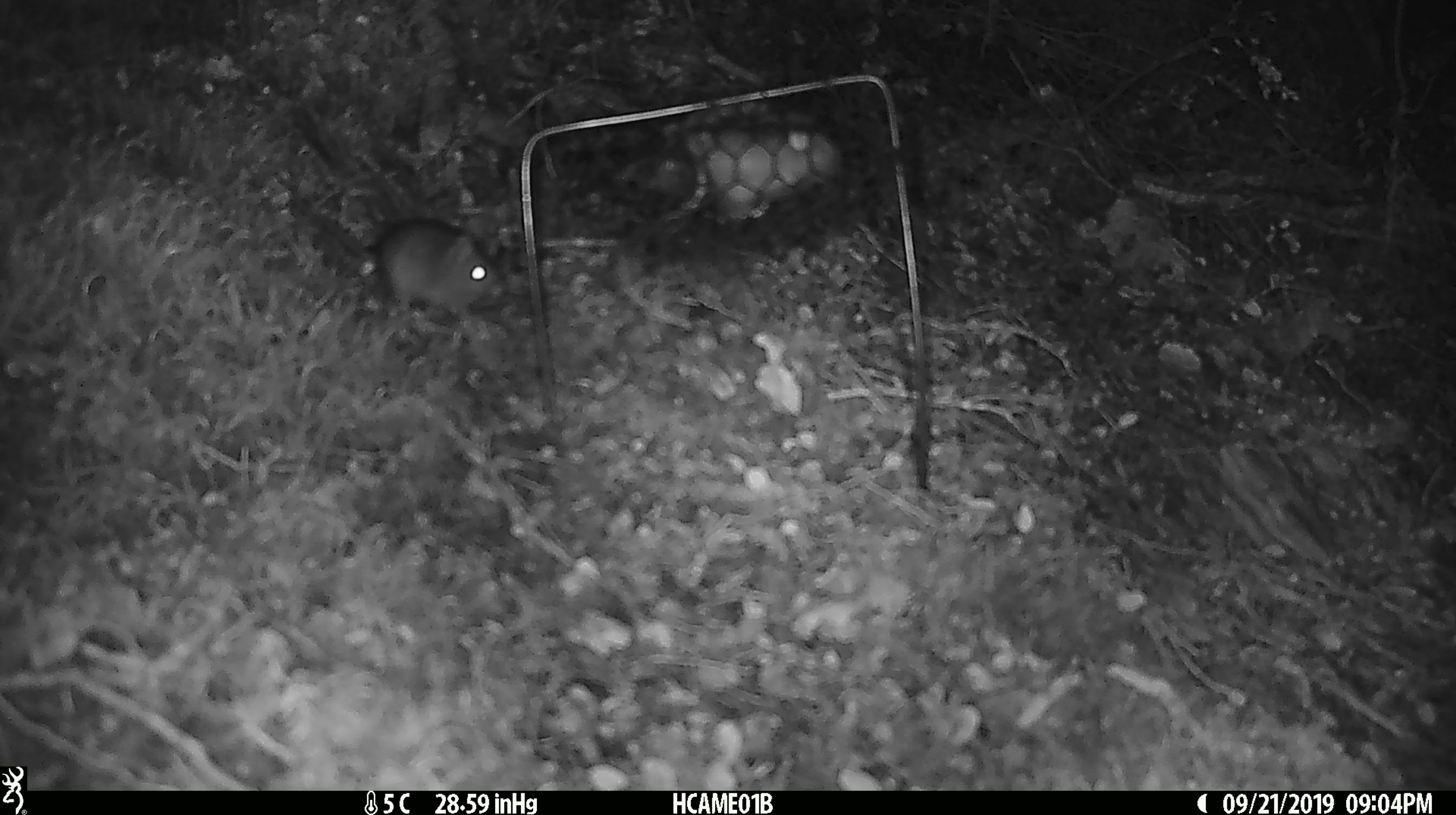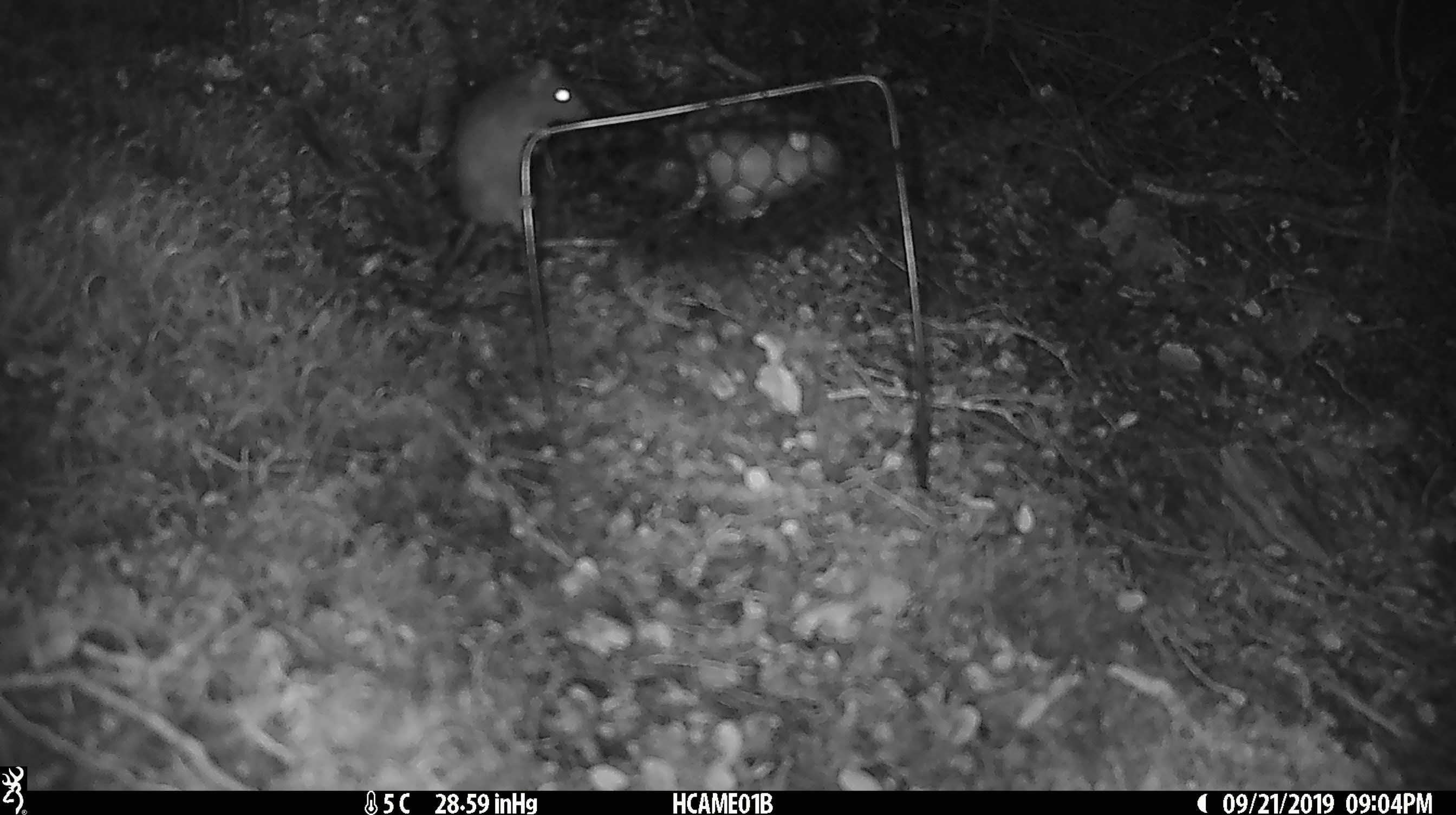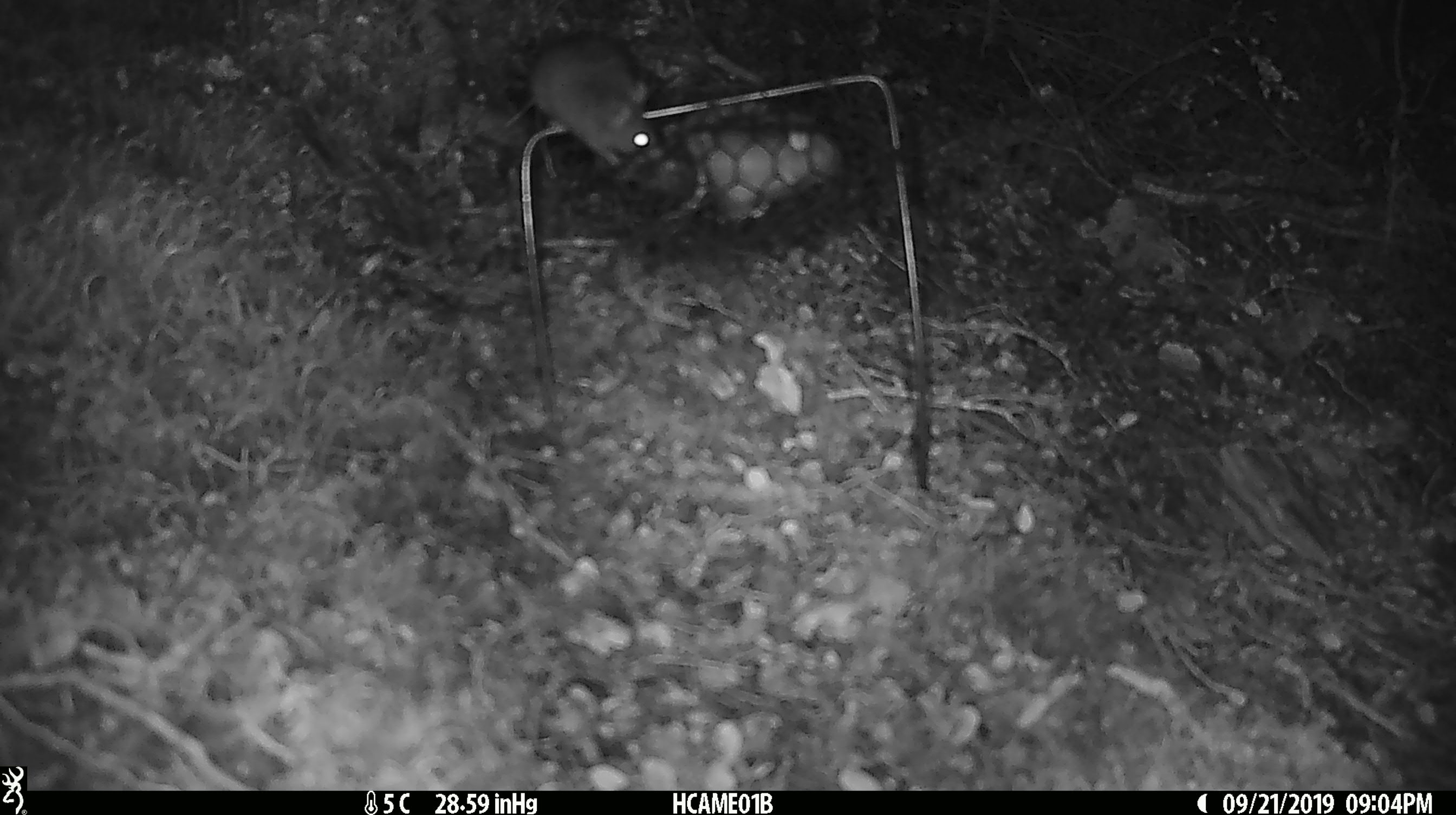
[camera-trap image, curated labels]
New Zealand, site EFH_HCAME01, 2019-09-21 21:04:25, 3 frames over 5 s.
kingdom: Animalia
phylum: Chordata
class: Mammalia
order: Rodentia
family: Muridae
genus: Mus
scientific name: Mus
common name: mouse